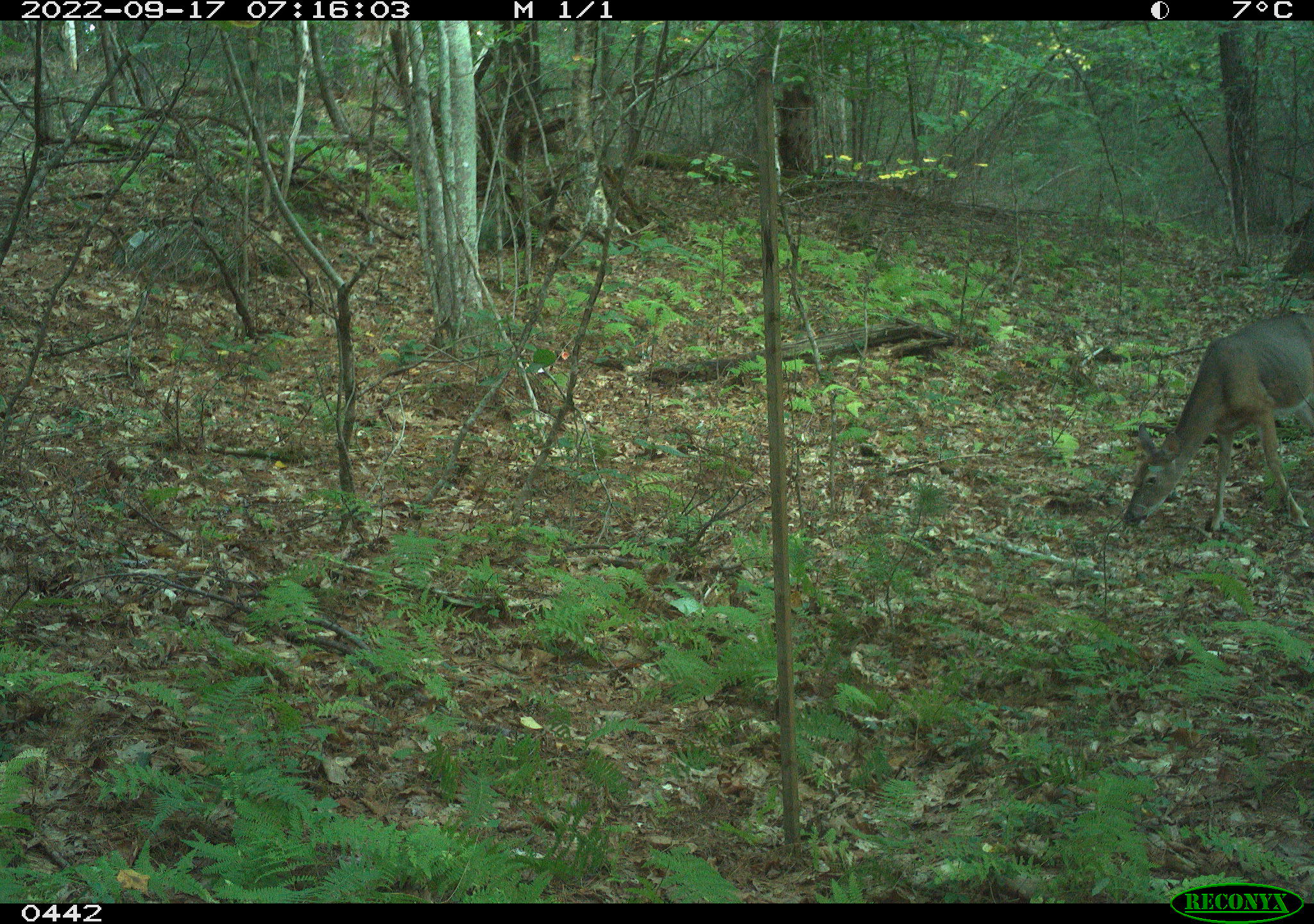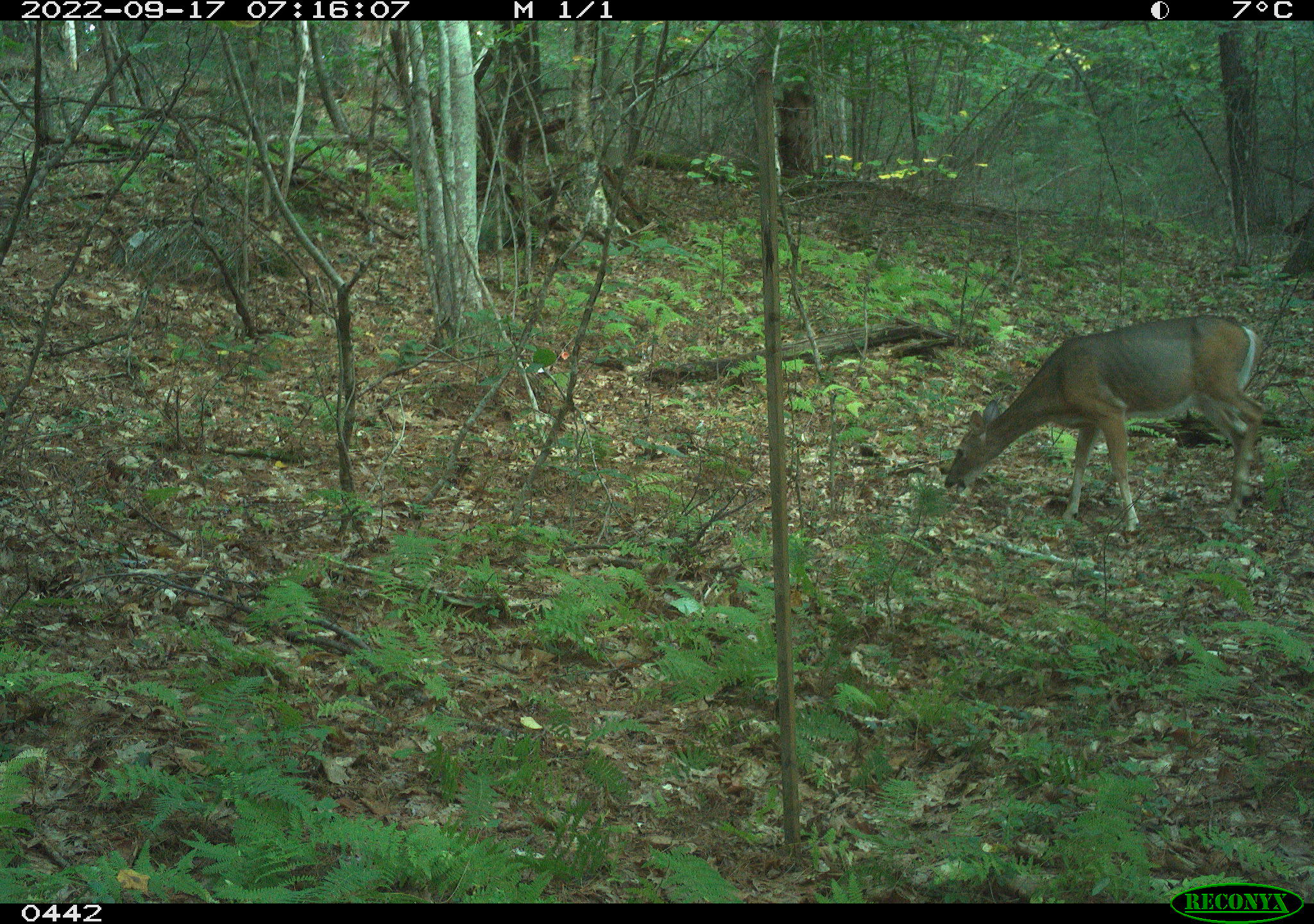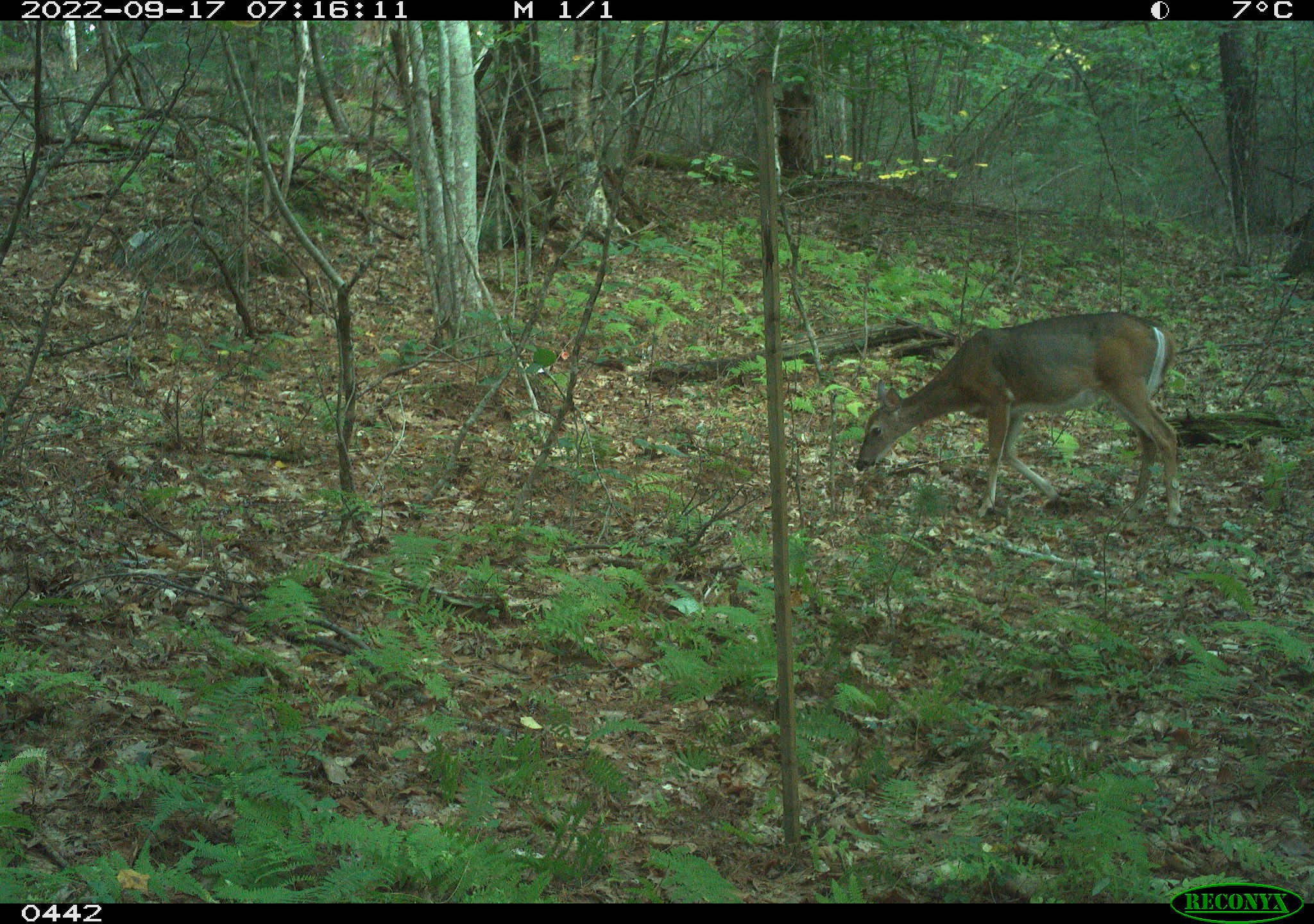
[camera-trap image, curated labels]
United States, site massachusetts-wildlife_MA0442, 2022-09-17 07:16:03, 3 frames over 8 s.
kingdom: Animalia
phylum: Chordata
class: Mammalia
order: Artiodactyla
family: Cervidae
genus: Odocoileus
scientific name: Odocoileus virginianus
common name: white-tailed deer